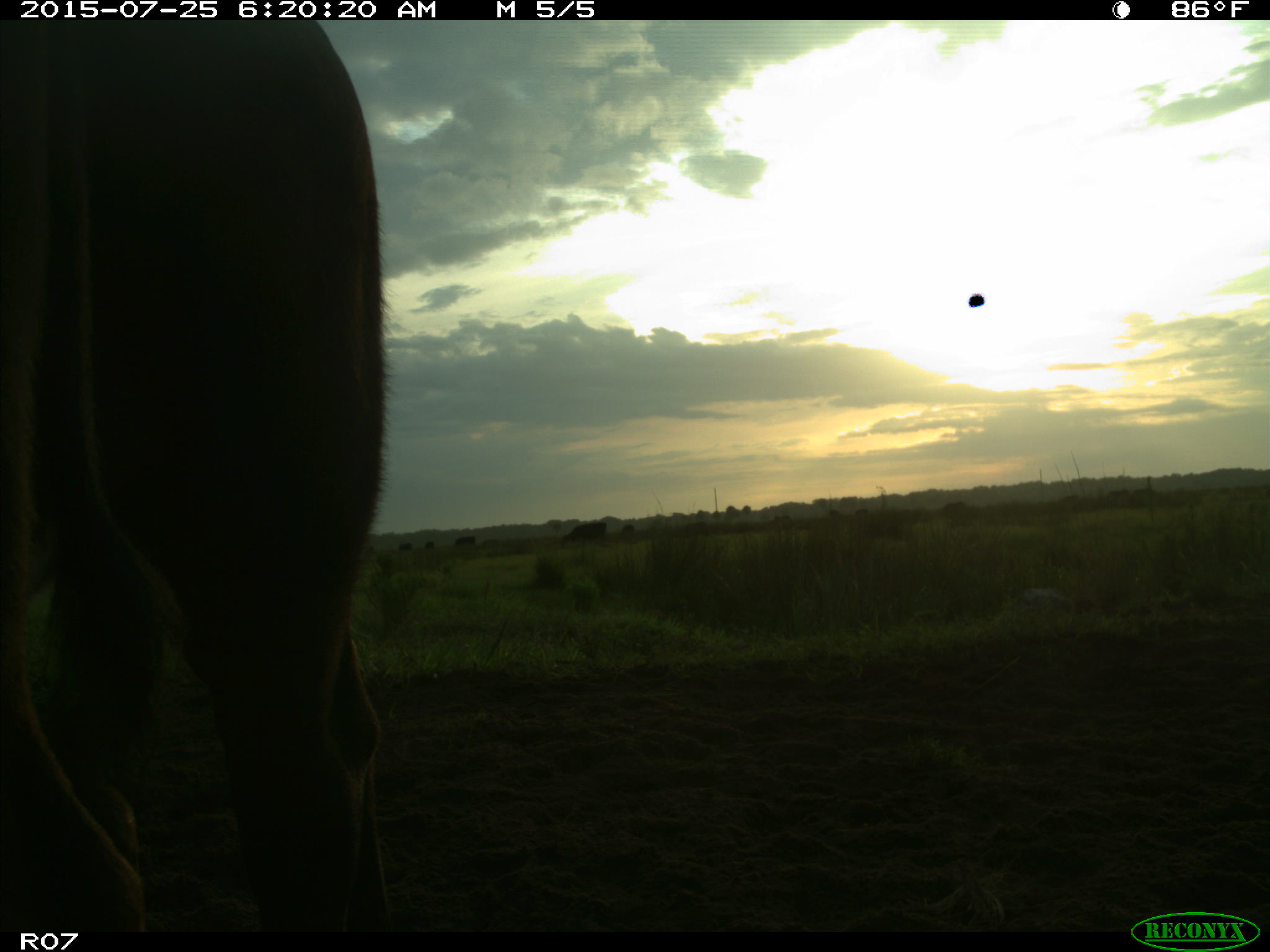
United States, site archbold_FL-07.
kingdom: Animalia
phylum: Chordata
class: Mammalia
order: Artiodactyla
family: Bovidae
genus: Bos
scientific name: Bos taurus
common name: domestic cow